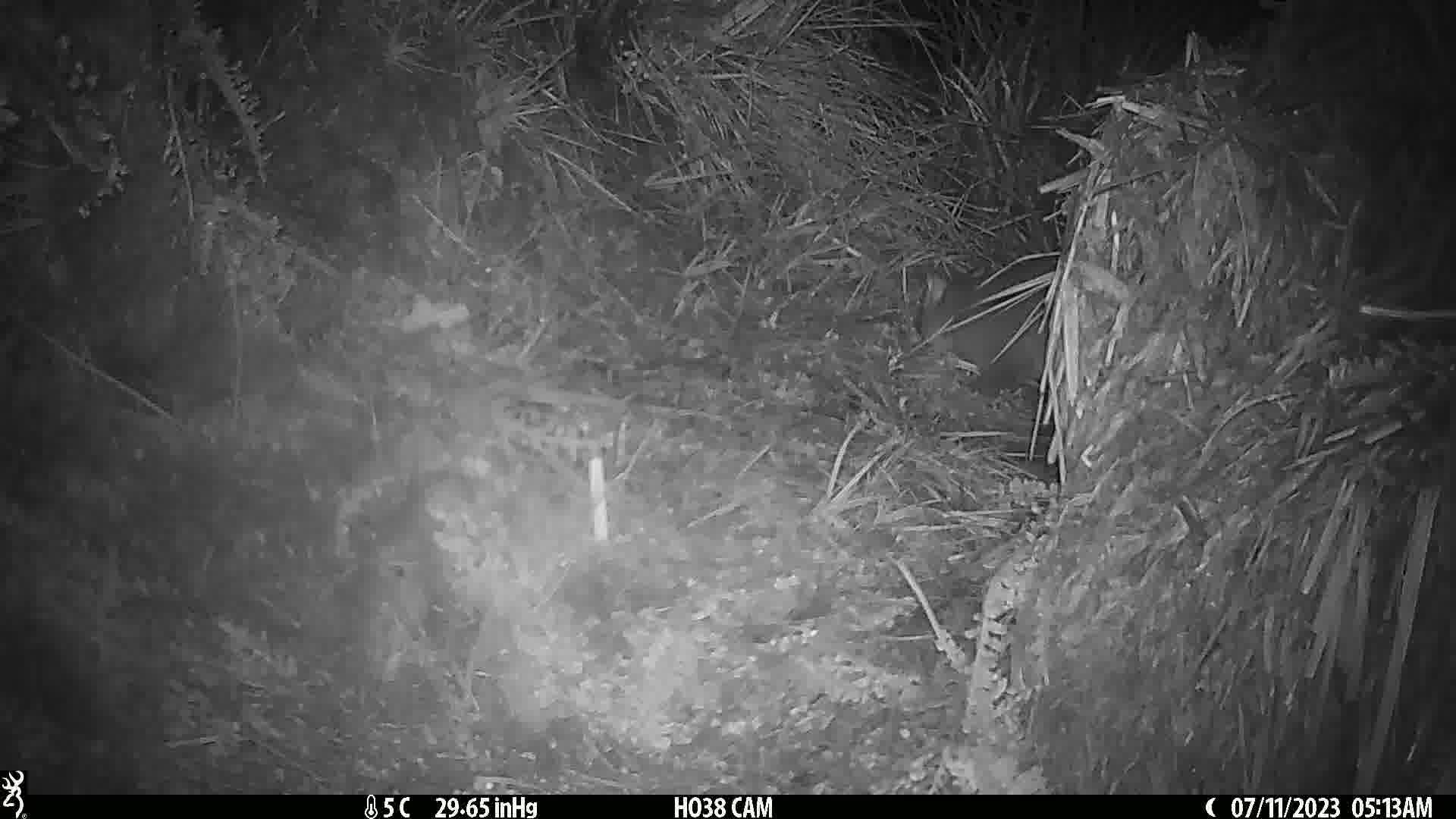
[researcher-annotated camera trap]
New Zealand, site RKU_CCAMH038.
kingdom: Animalia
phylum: Chordata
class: Mammalia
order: Diprotodontia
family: Phalangeridae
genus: Trichosurus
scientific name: Trichosurus vulpecula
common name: common brushtail possum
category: possum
Possum (common brushtail possum) (Trichosurus vulpecula).